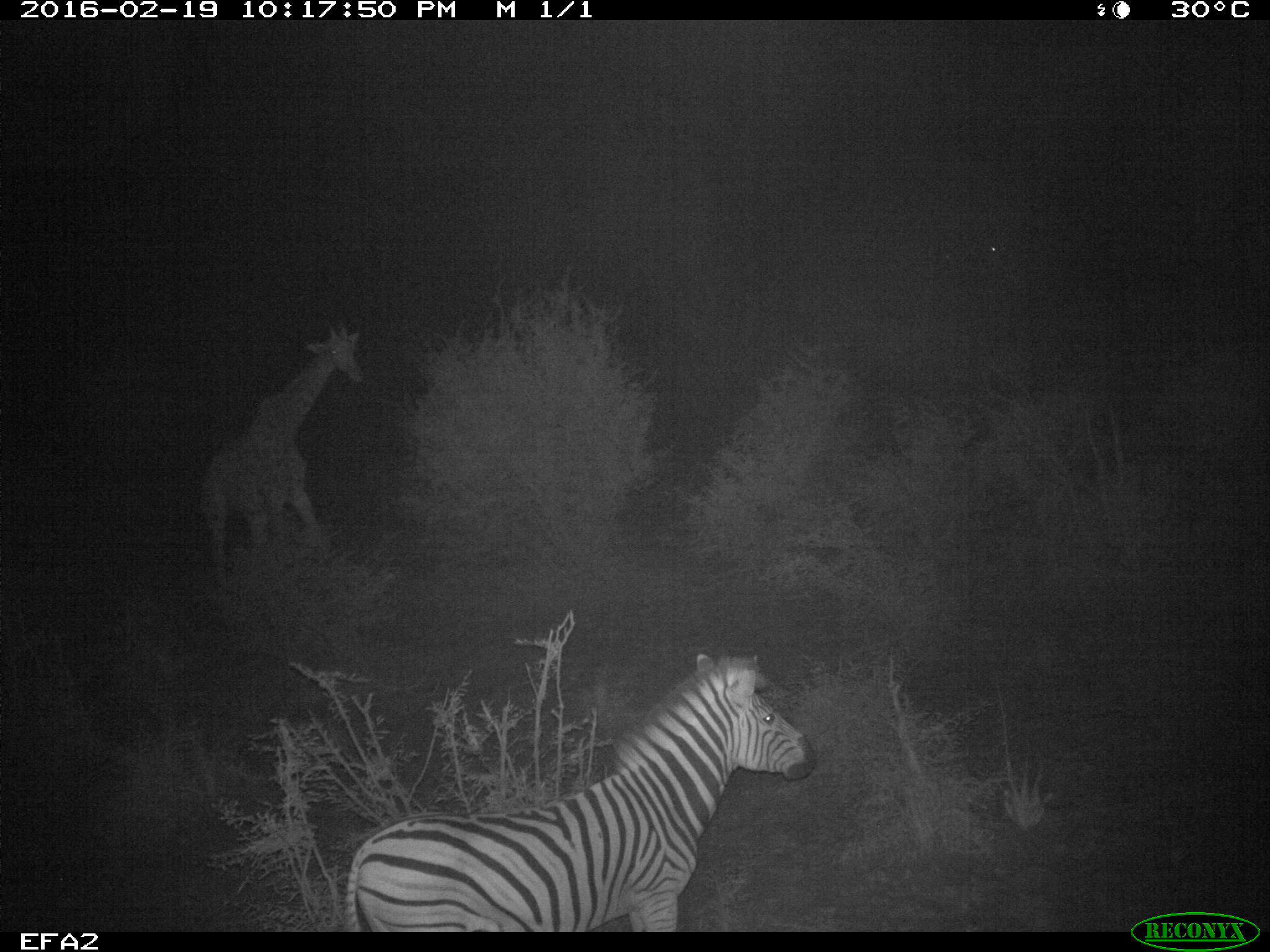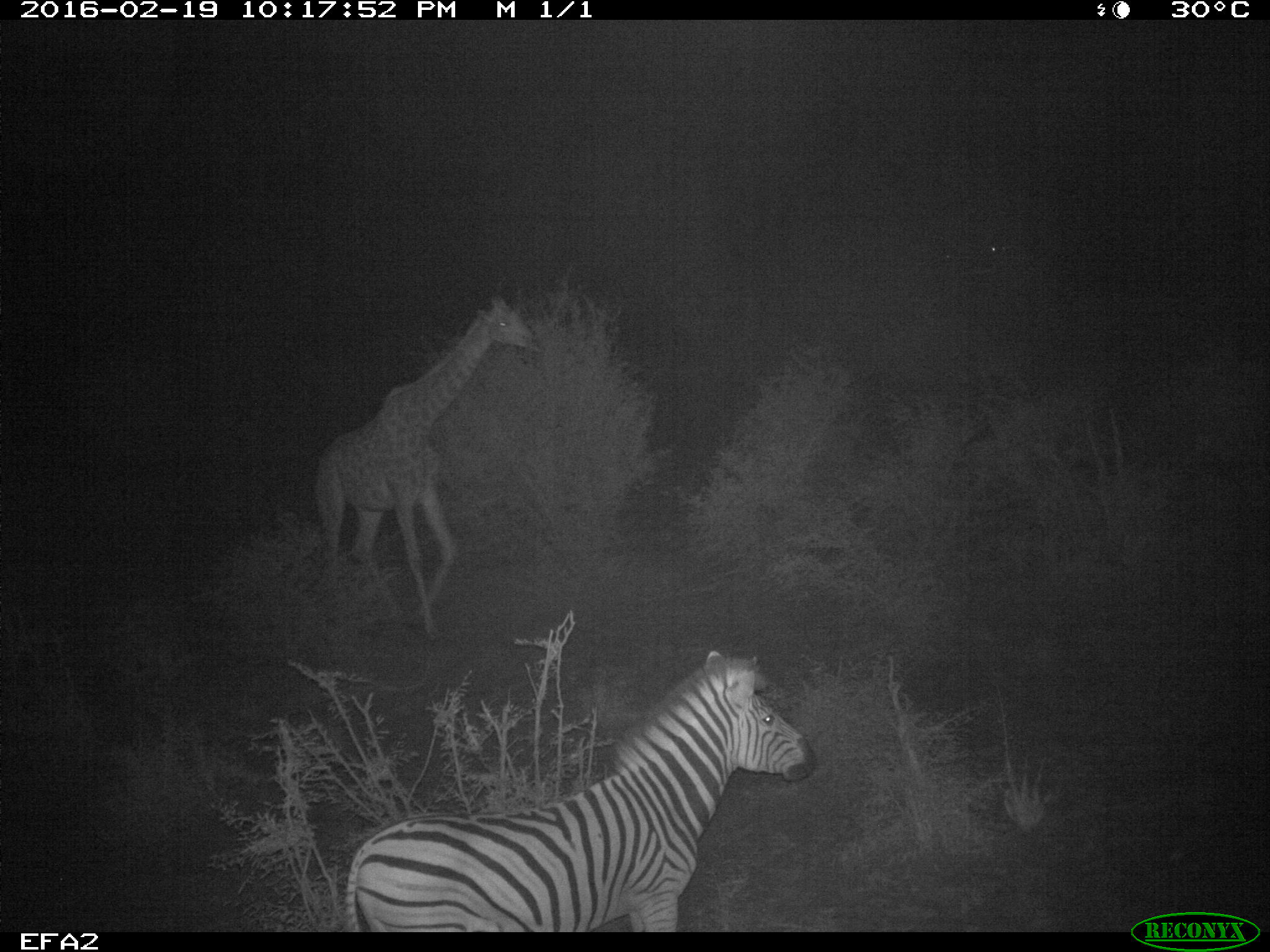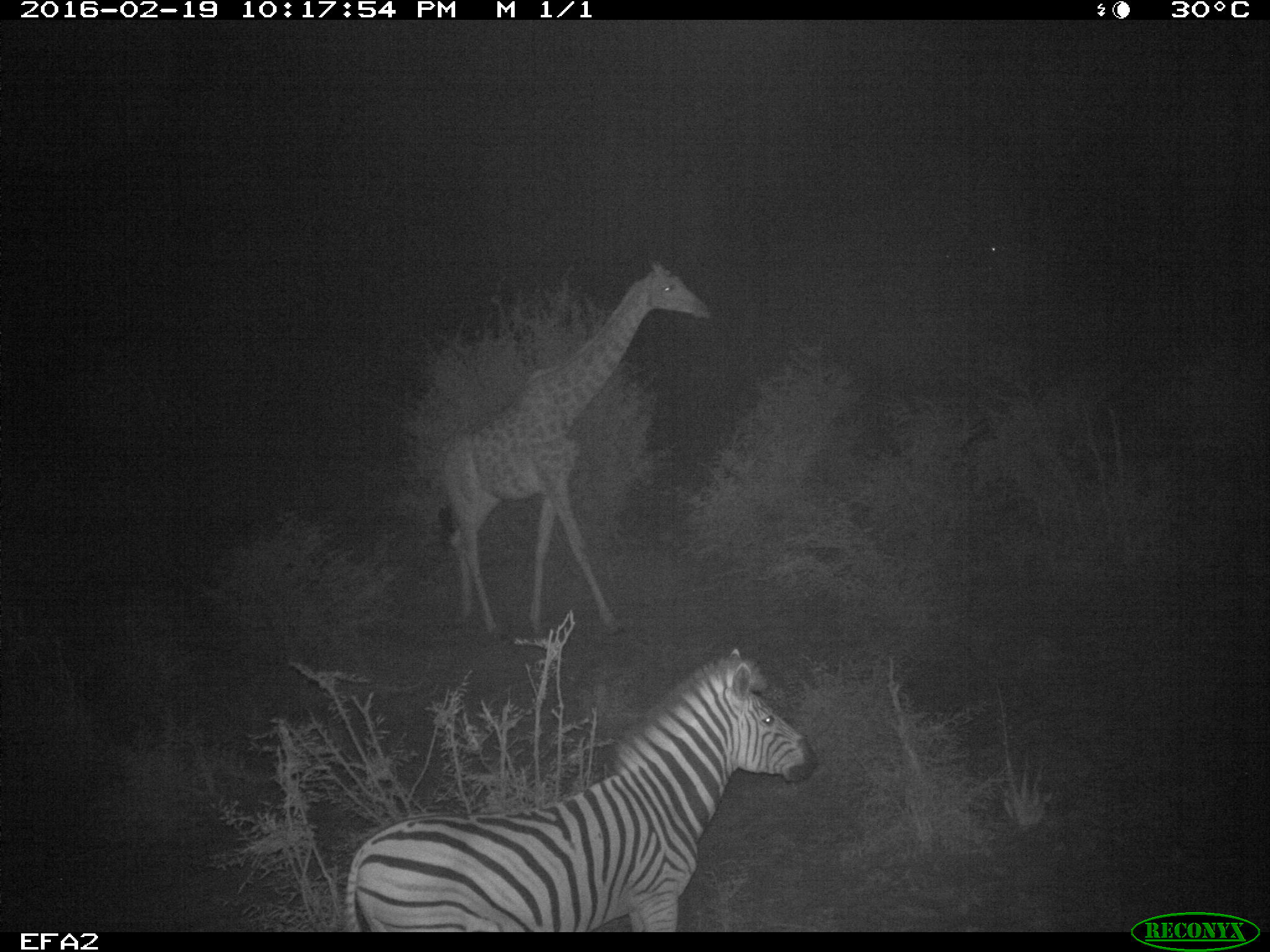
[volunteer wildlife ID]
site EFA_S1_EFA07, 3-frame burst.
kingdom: Animalia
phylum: Chordata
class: Mammalia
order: Artiodactyla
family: Giraffidae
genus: Giraffa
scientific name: Giraffa camelopardalis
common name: giraffe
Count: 1.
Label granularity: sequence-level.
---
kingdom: Animalia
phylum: Chordata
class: Mammalia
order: Perissodactyla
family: Equidae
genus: Equus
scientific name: Equus quagga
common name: plains zebra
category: zebraplains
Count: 1.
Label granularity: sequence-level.